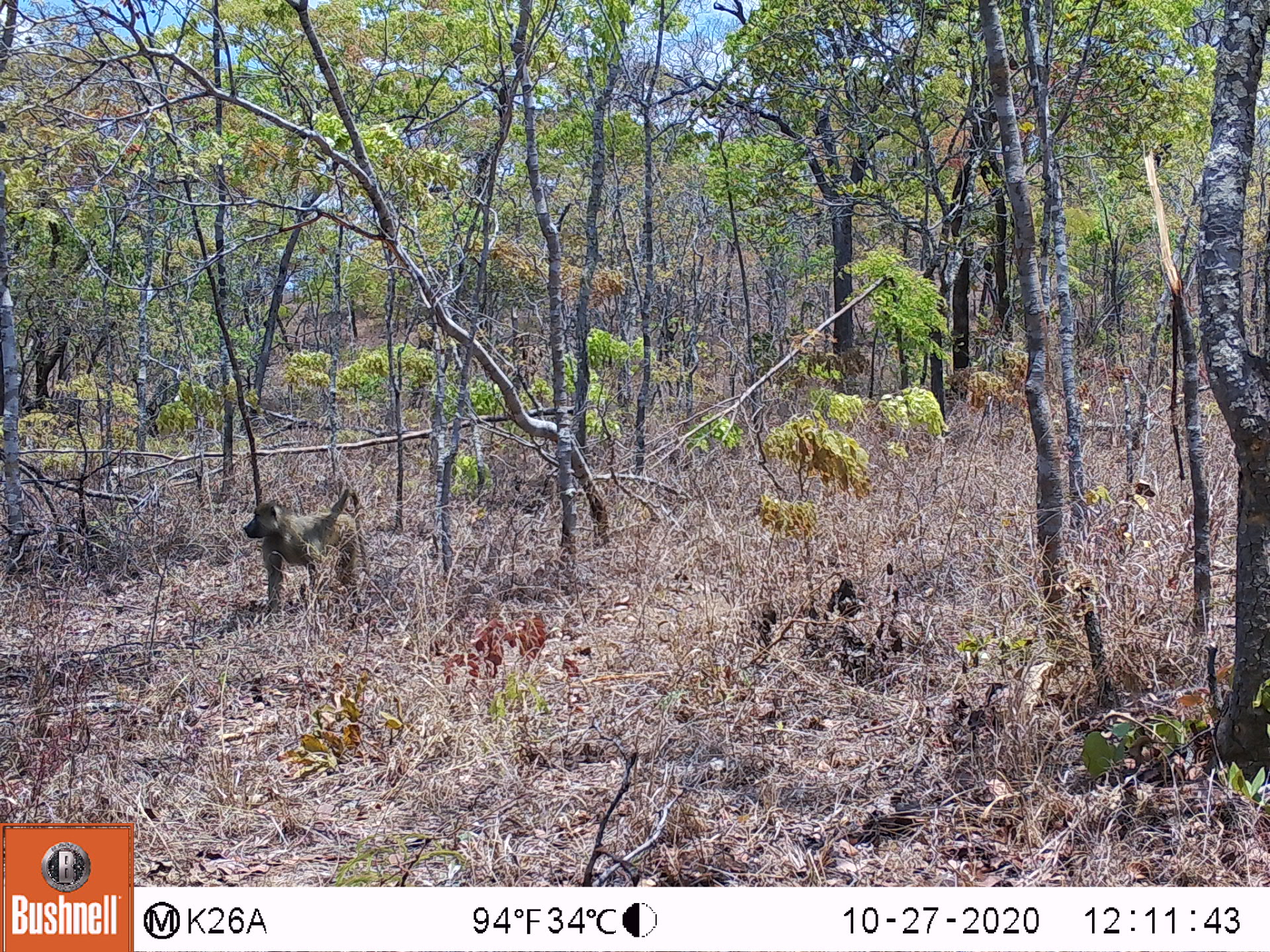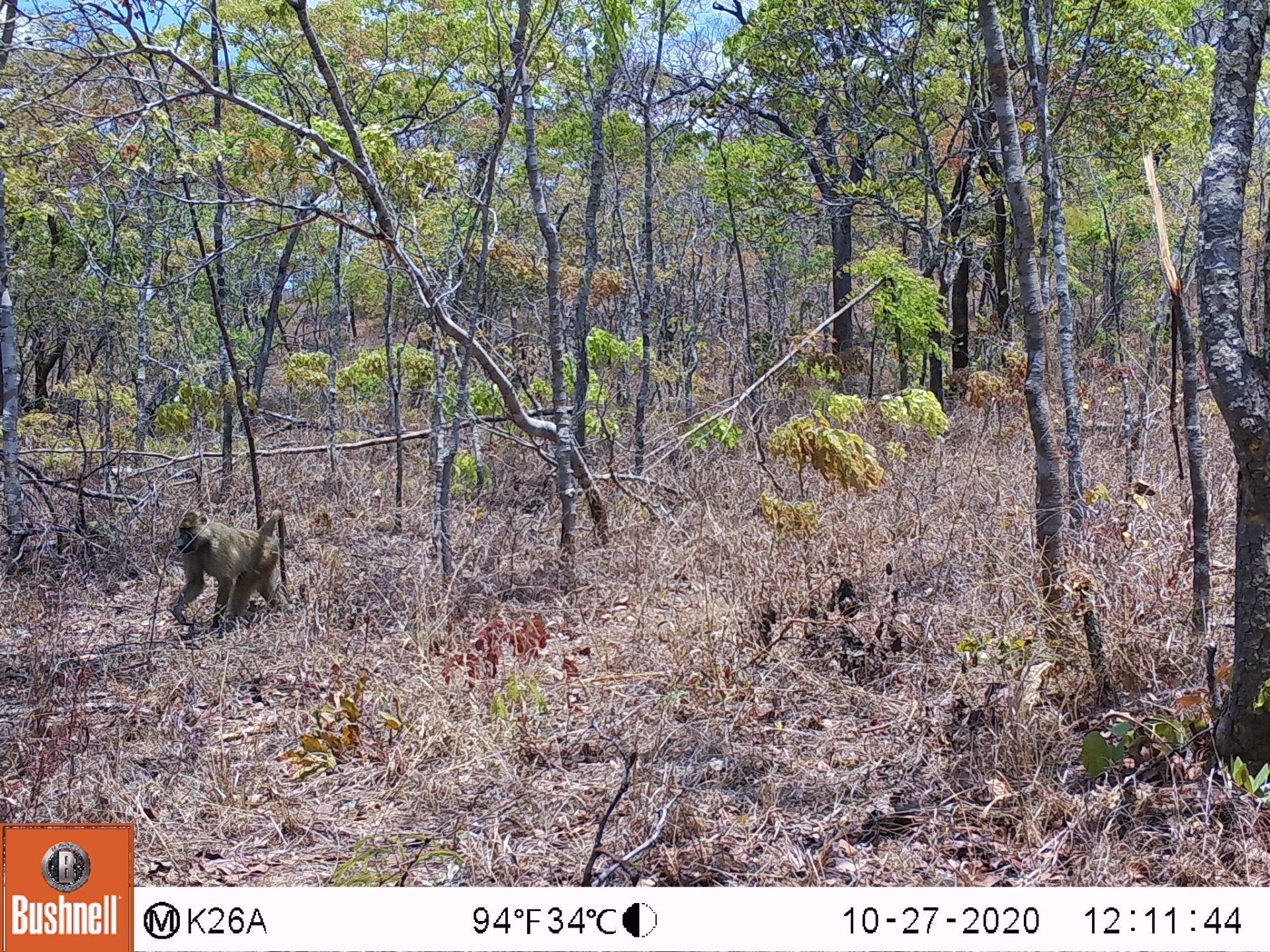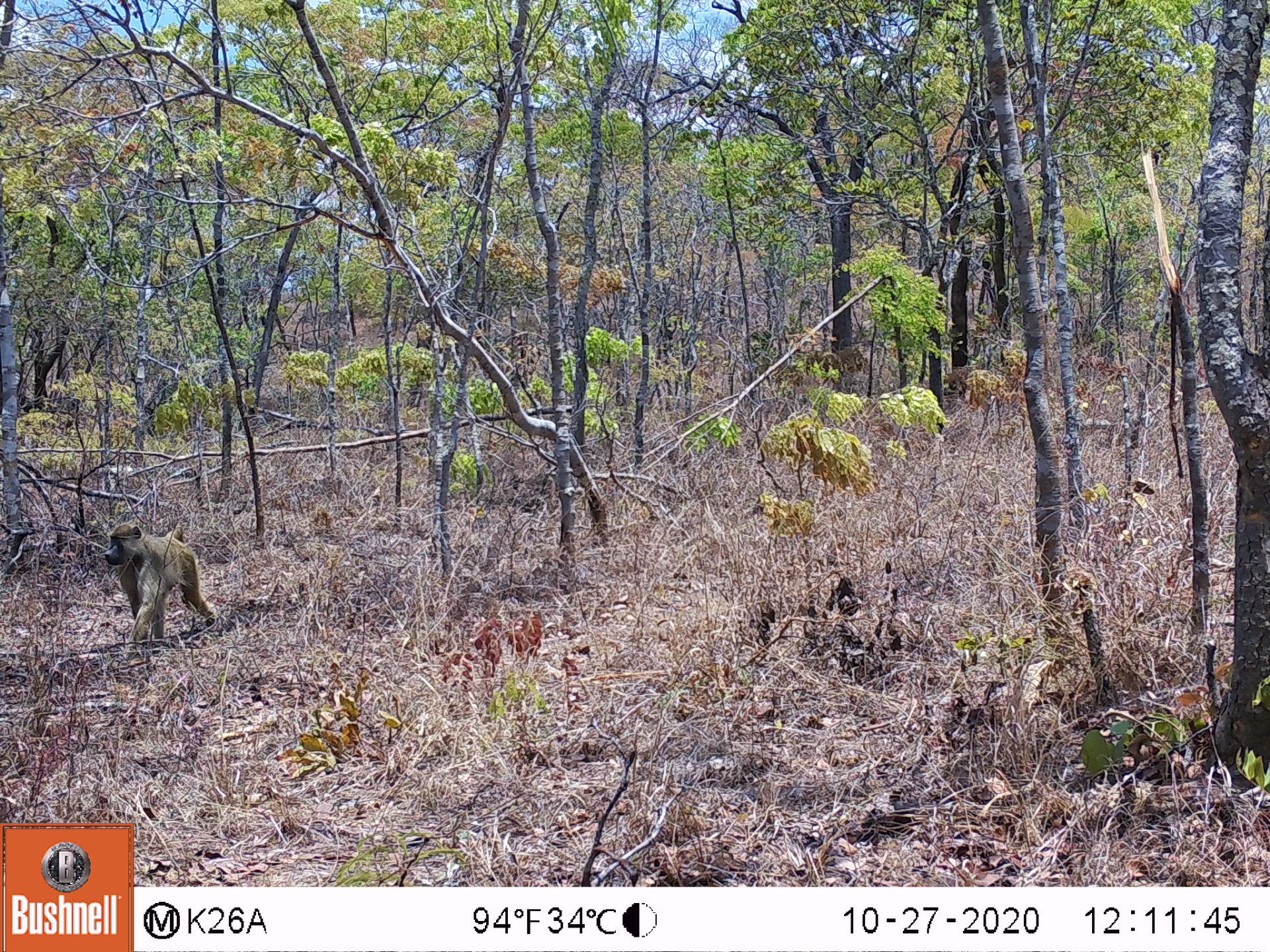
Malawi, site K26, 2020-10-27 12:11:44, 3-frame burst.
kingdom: Animalia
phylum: Chordata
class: Mammalia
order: Primates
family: Cercopithecidae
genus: Papio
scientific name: Papio cynocephalus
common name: yellow baboon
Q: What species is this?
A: Yellow baboon (Papio cynocephalus).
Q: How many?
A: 1.